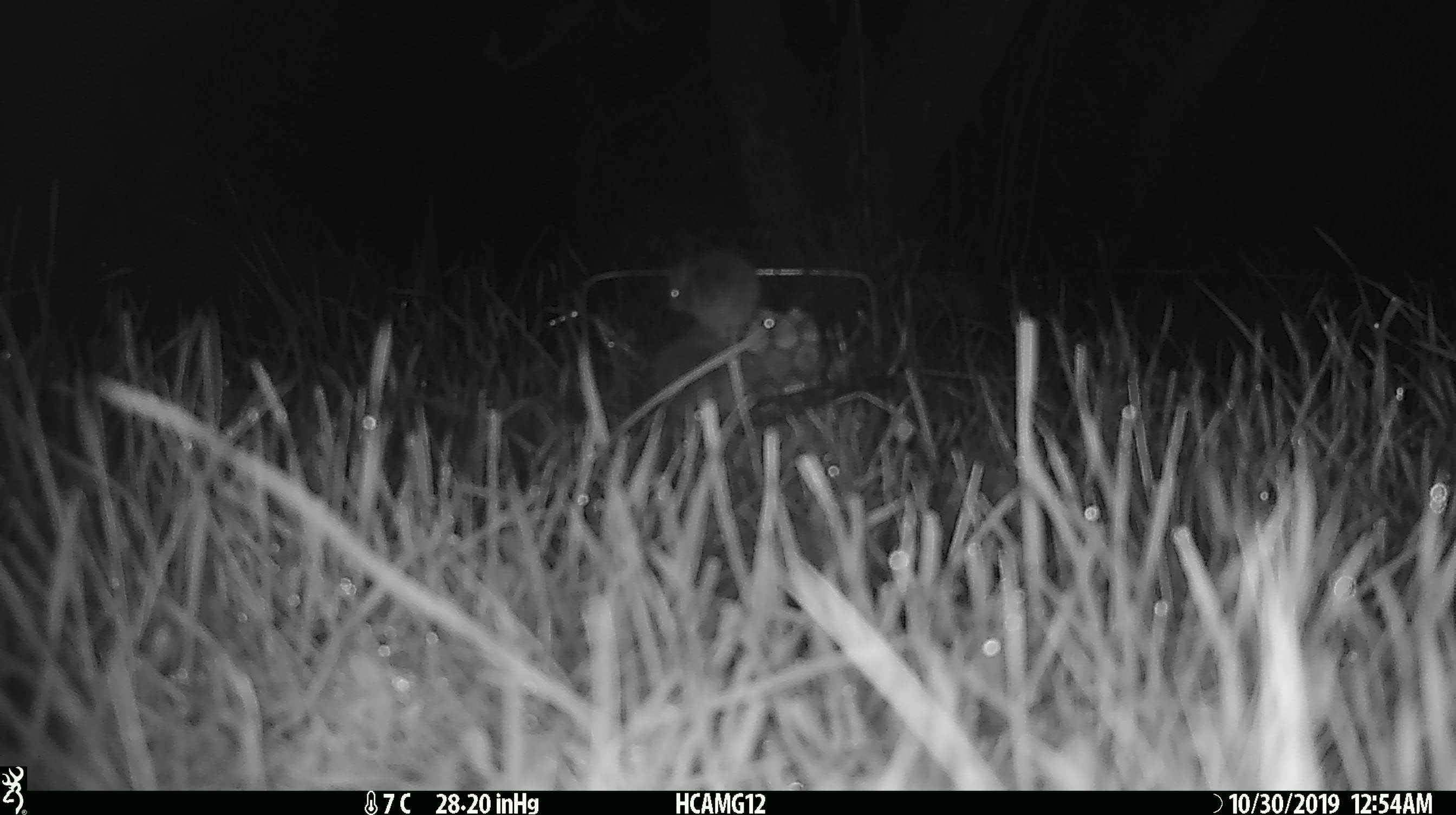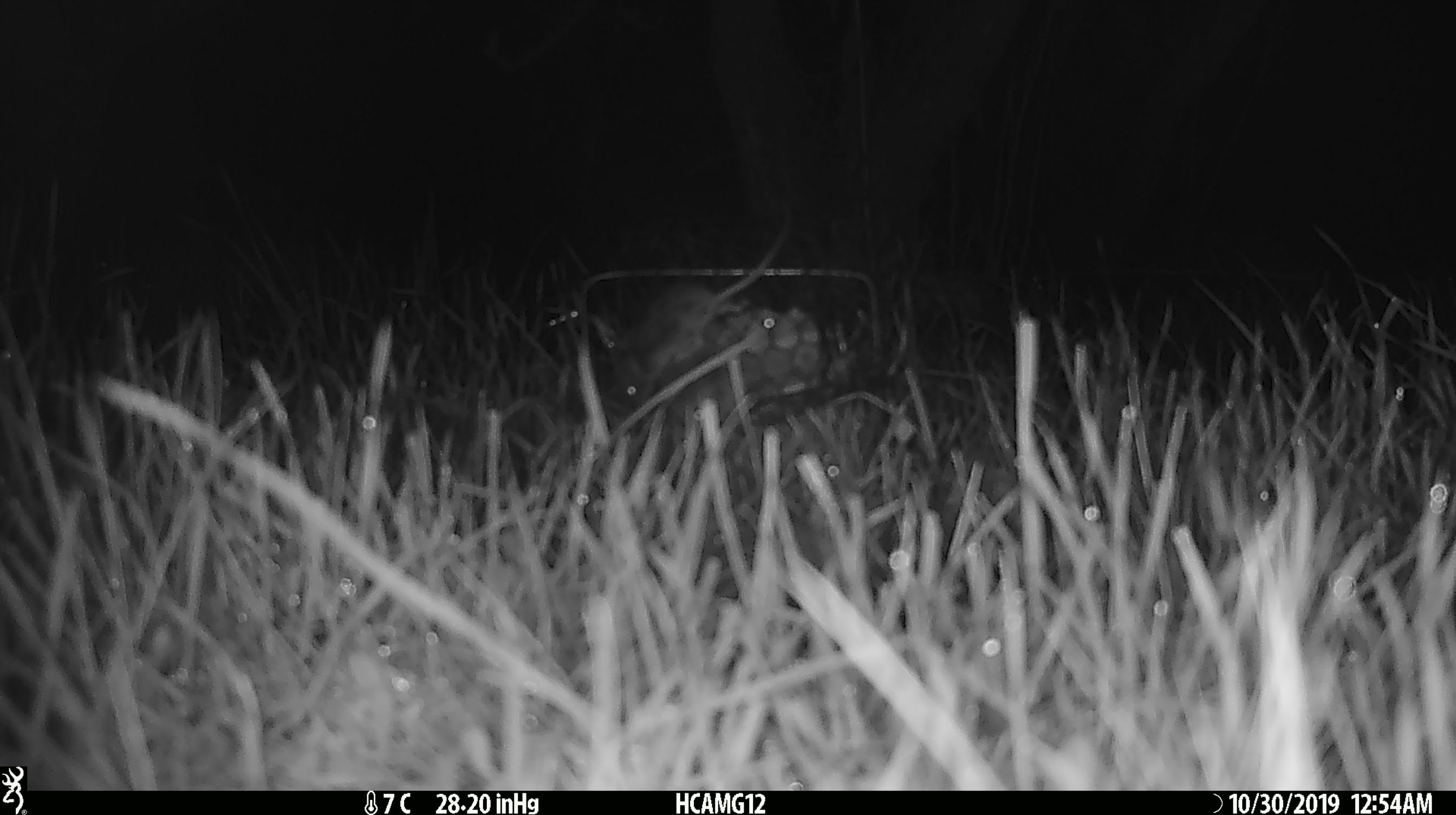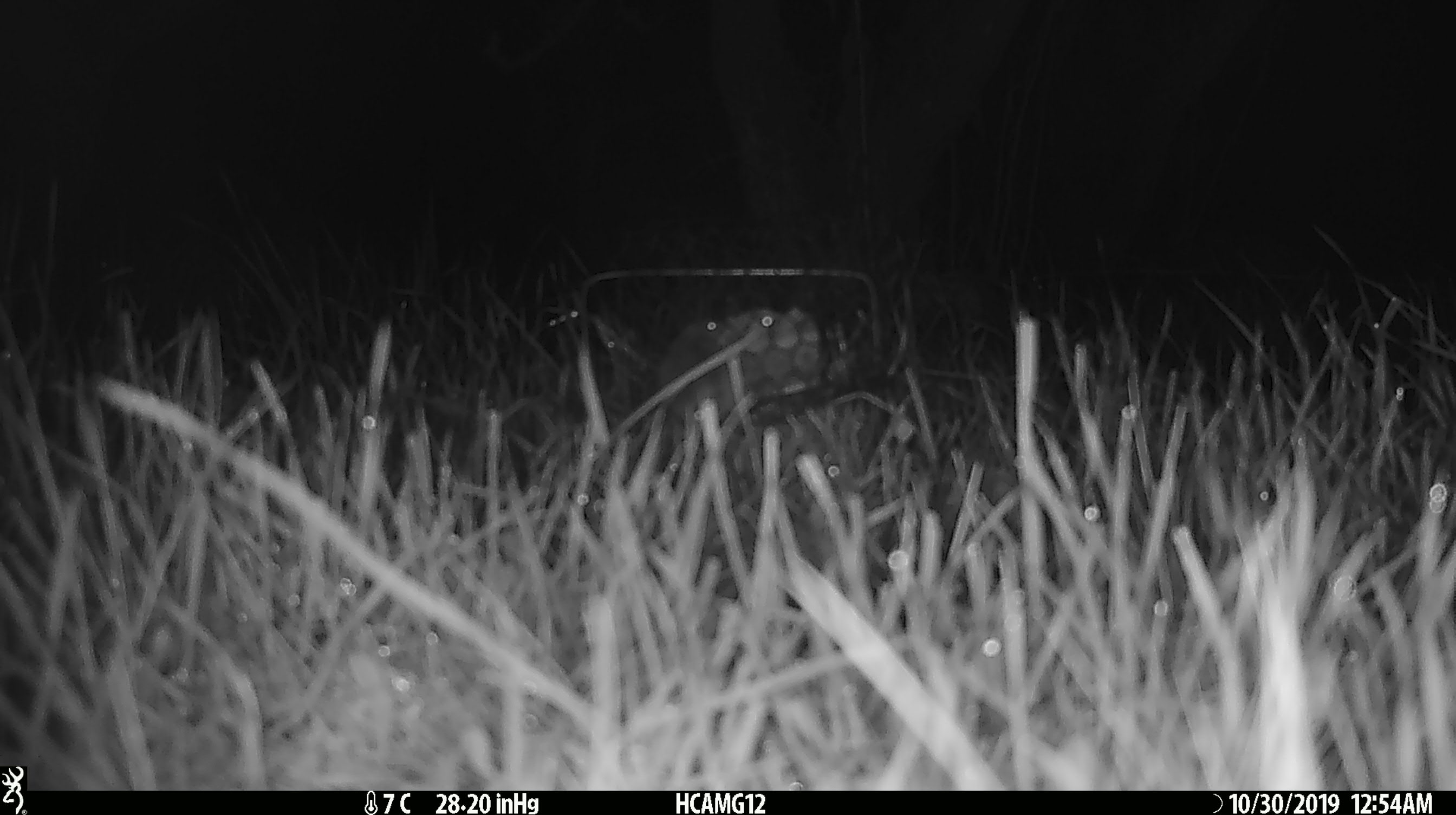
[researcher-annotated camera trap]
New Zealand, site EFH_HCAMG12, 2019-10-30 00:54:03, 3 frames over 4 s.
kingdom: Animalia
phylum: Chordata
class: Mammalia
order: Rodentia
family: Muridae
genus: Mus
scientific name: Mus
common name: mouse